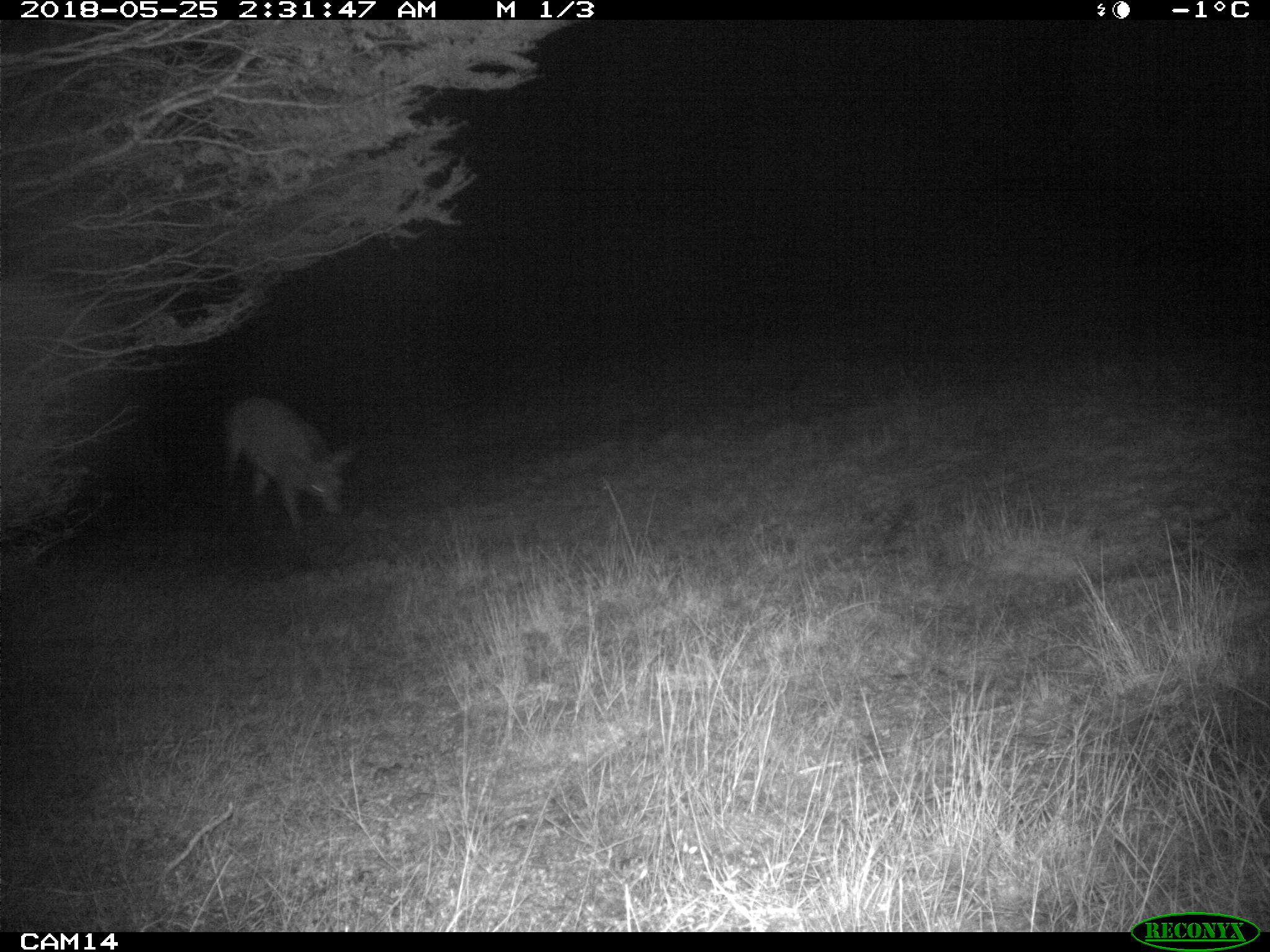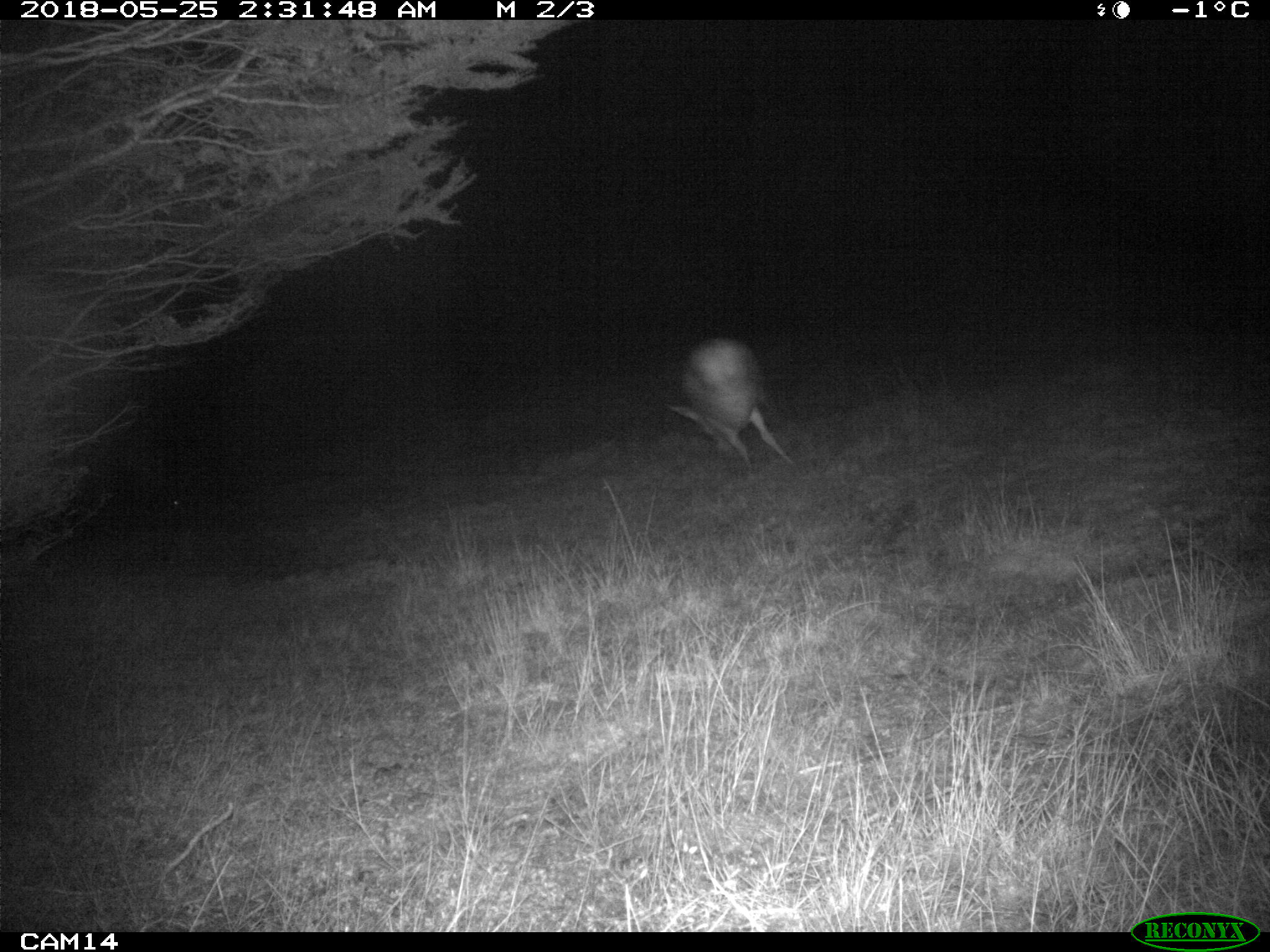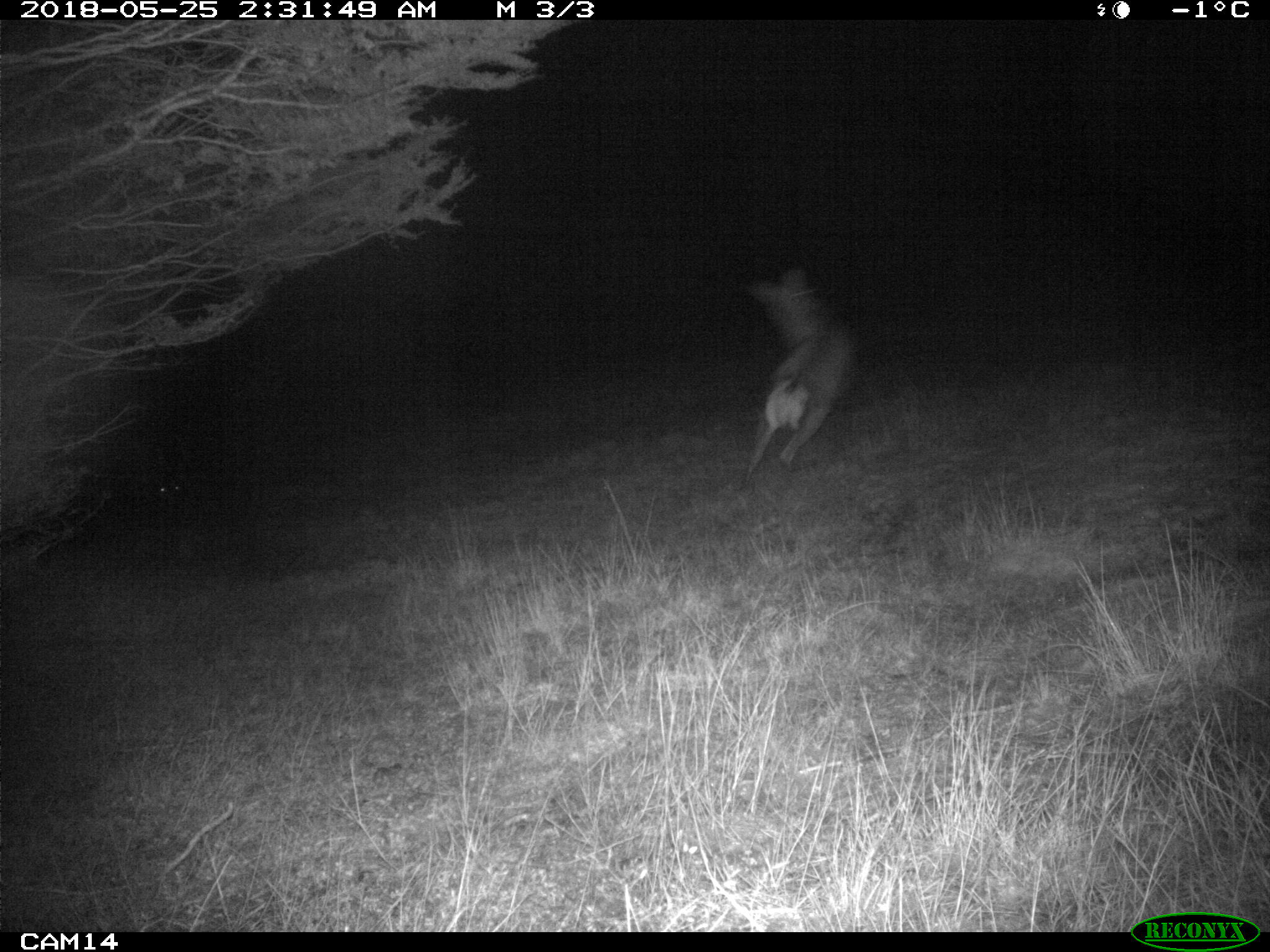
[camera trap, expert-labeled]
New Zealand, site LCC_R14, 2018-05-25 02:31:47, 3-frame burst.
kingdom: Animalia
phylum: Chordata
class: Mammalia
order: Artiodactyla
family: Cervidae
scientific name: Cervidae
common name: deer